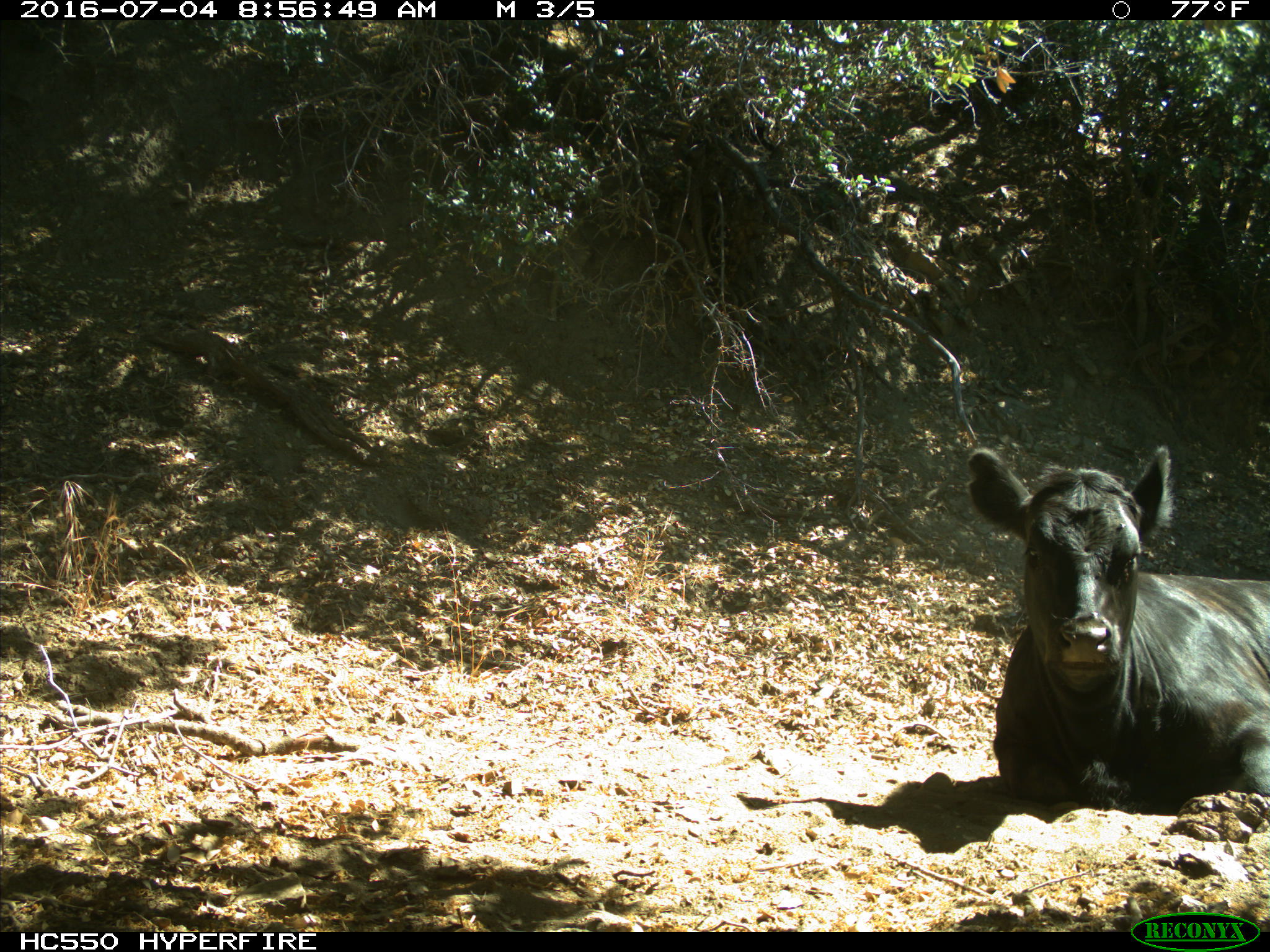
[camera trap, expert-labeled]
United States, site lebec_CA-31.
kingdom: Animalia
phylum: Chordata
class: Mammalia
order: Artiodactyla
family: Bovidae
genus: Bos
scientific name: Bos taurus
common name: domestic cow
Bos taurus (domestic cow).